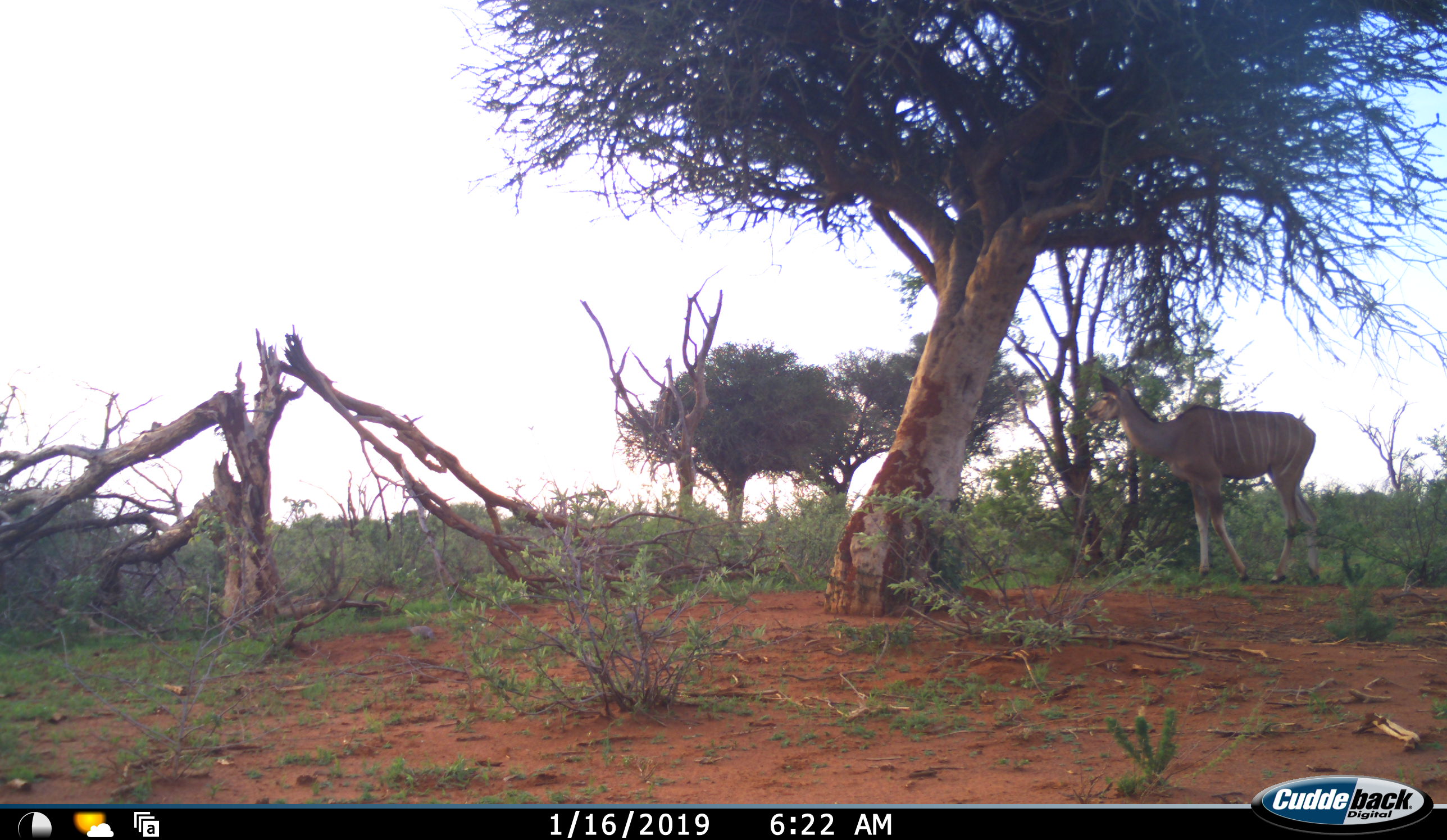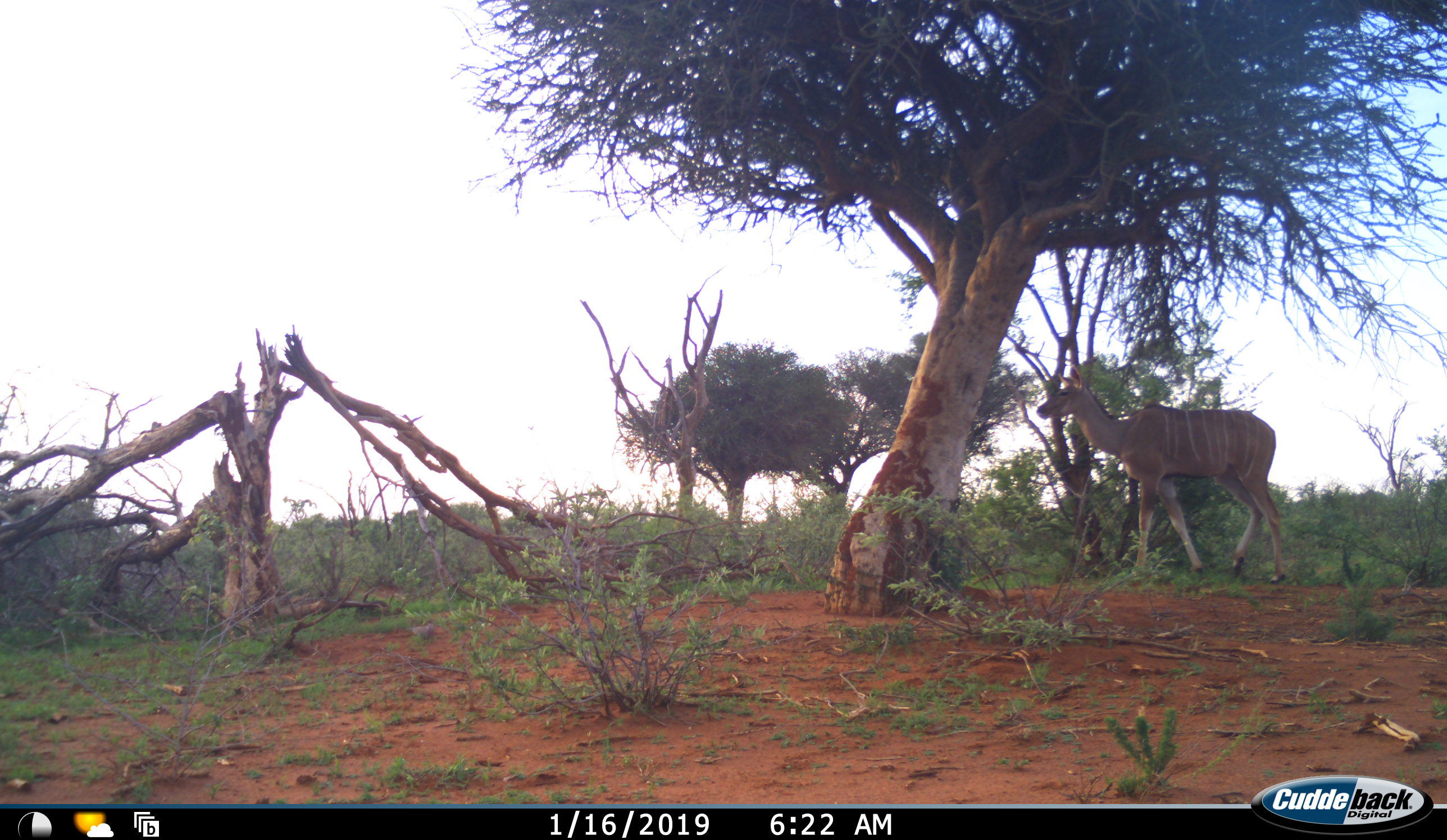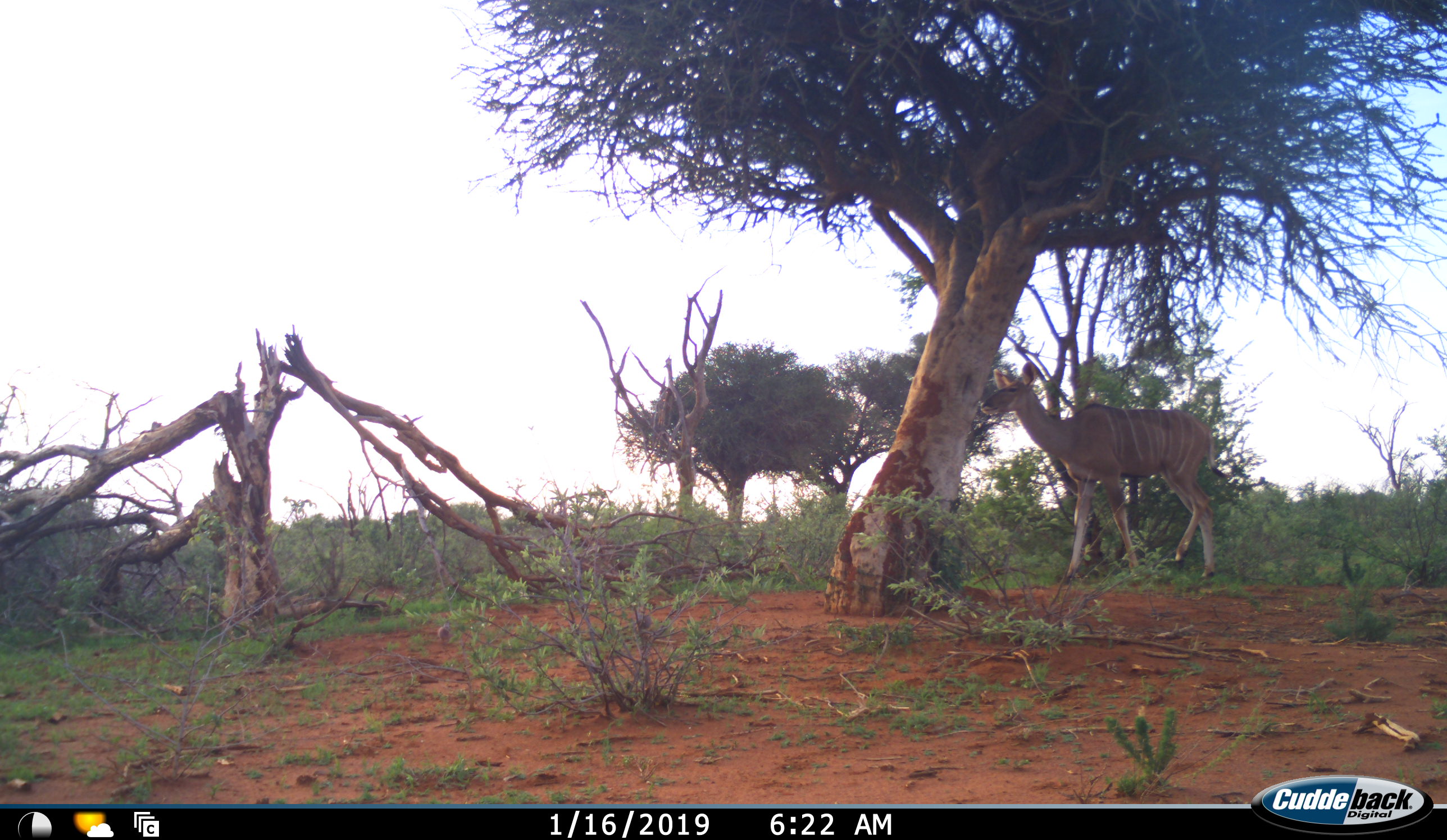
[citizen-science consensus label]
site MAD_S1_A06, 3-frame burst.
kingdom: Animalia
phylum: Chordata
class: Mammalia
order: Artiodactyla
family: Bovidae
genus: Tragelaphus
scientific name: Tragelaphus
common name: kudu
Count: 1.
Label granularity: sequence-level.